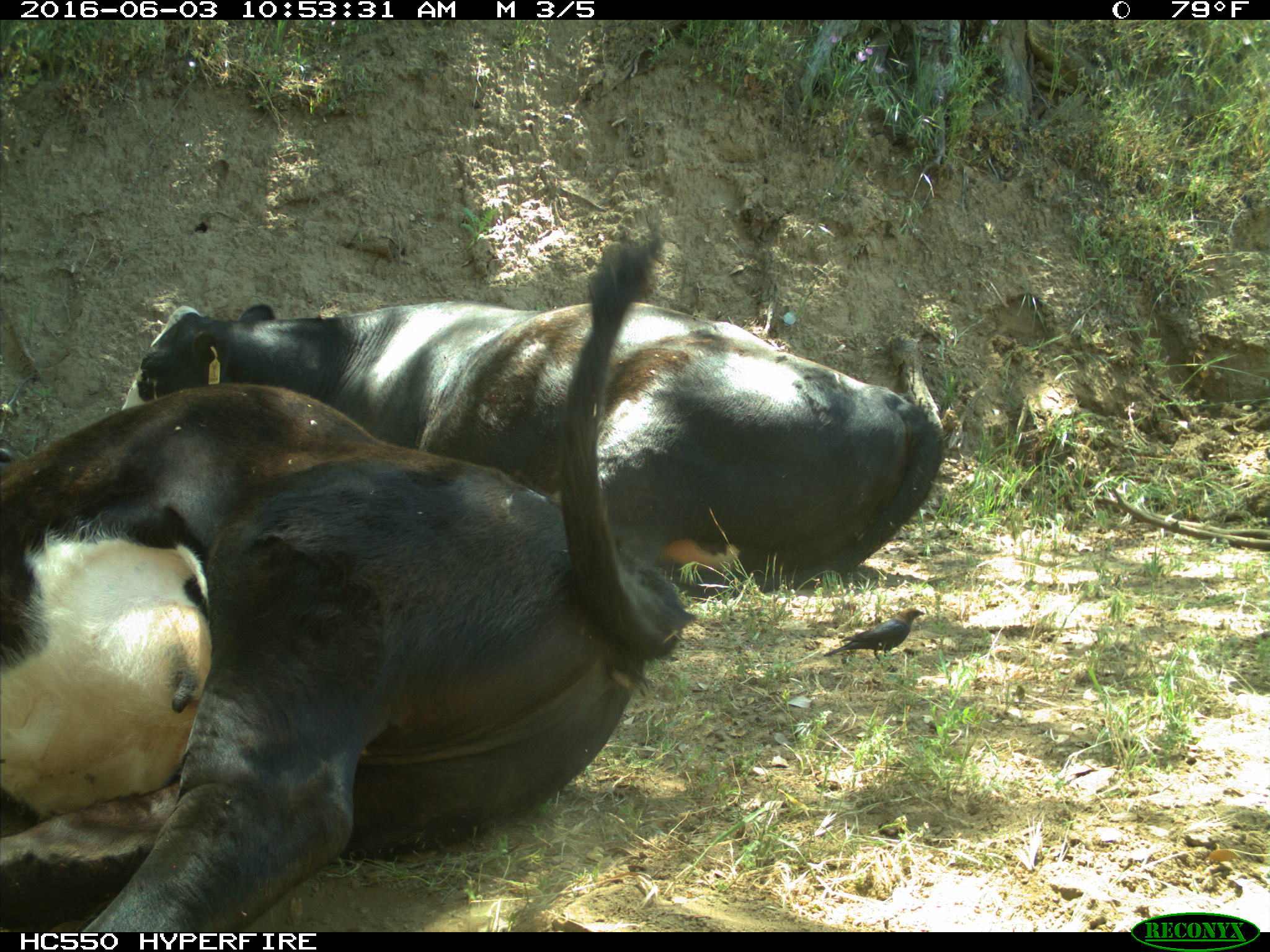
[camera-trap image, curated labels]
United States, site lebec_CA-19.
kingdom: Animalia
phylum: Chordata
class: Mammalia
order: Artiodactyla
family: Bovidae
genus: Bos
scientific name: Bos taurus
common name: domestic cow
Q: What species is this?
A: Bos taurus (domestic cow).